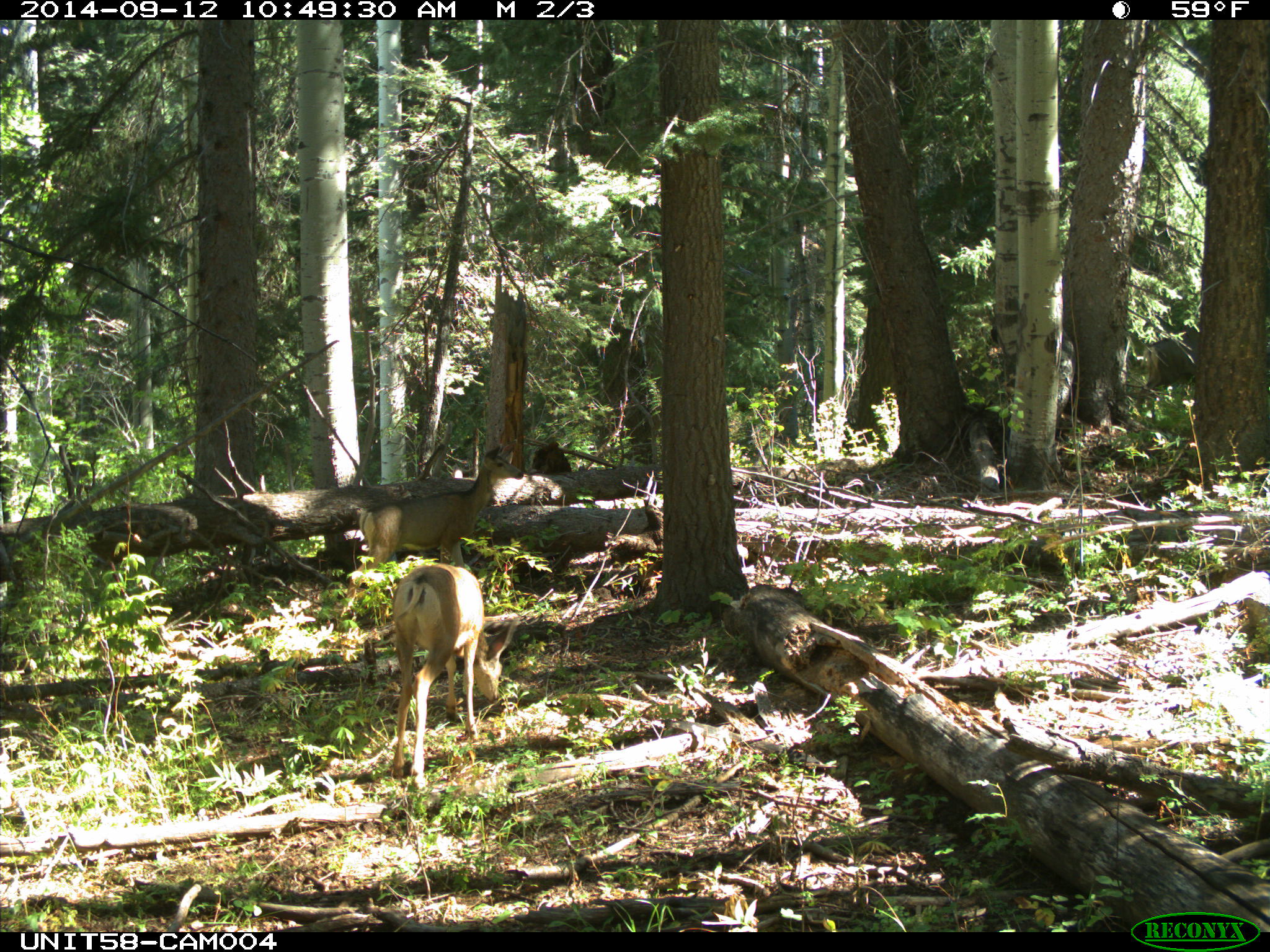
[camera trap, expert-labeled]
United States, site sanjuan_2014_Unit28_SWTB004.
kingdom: Animalia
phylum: Chordata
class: Mammalia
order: Artiodactyla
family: Cervidae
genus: Odocoileus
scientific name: Odocoileus hemionus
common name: mule deer